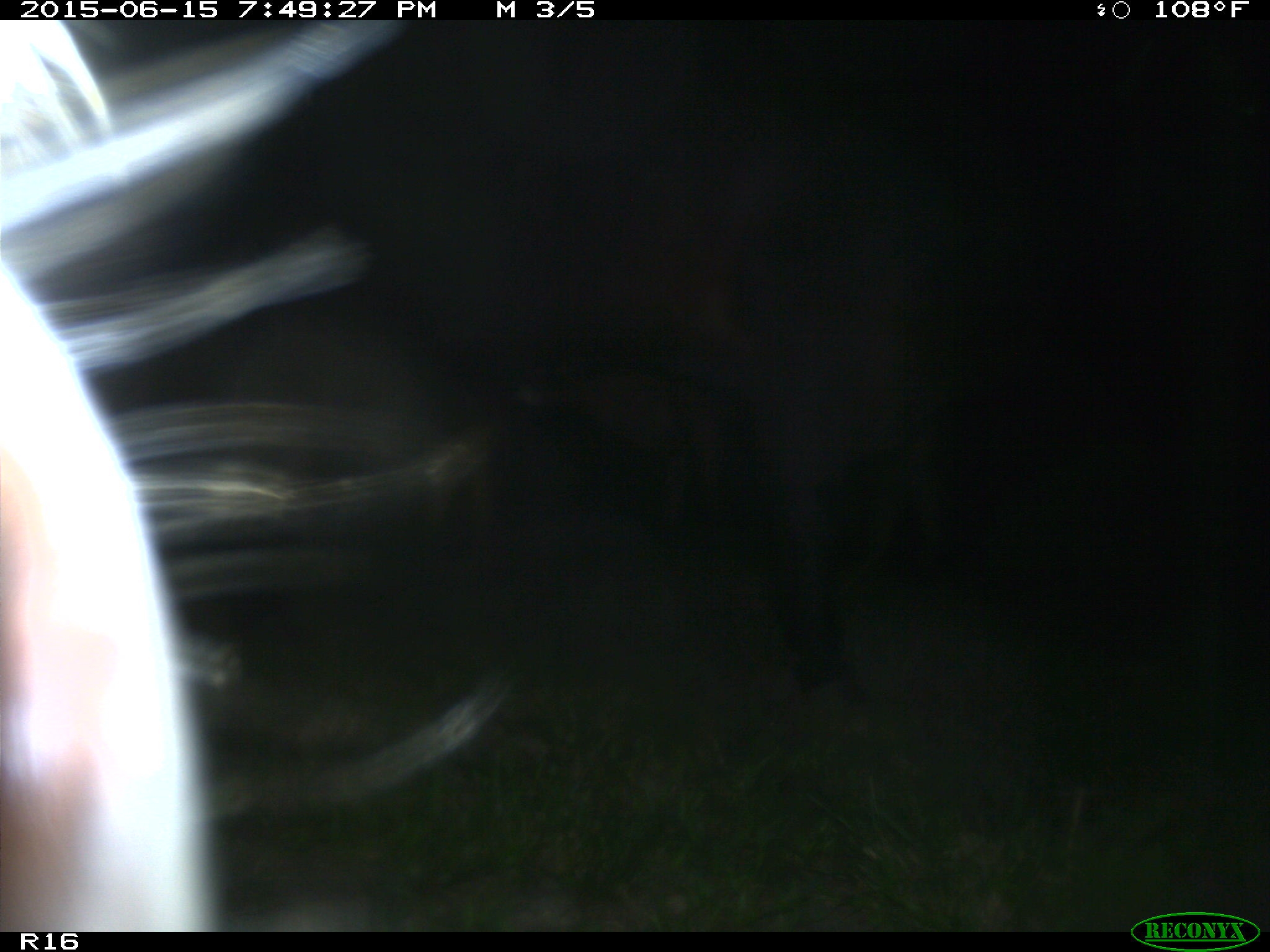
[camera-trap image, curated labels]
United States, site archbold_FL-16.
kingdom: Animalia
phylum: Chordata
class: Mammalia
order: Artiodactyla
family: Bovidae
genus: Bos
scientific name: Bos taurus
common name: domestic cow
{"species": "Bos taurus (domestic cow)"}